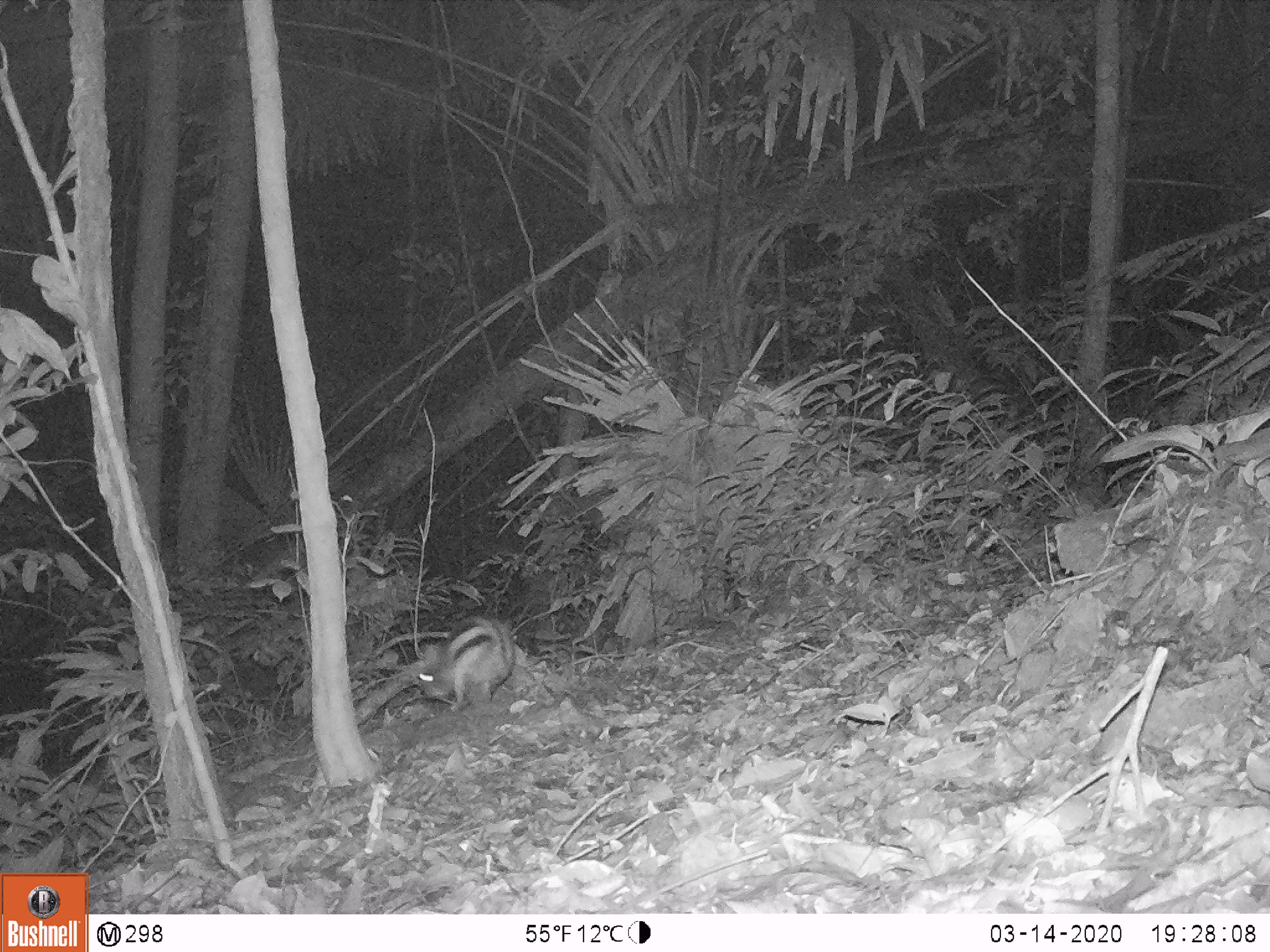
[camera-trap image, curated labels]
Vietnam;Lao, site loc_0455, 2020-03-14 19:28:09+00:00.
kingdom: Animalia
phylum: Chordata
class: Mammalia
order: Lagomorpha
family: Leporidae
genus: Nesolagus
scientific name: Nesolagus timminsi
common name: annamite striped rabbit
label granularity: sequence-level